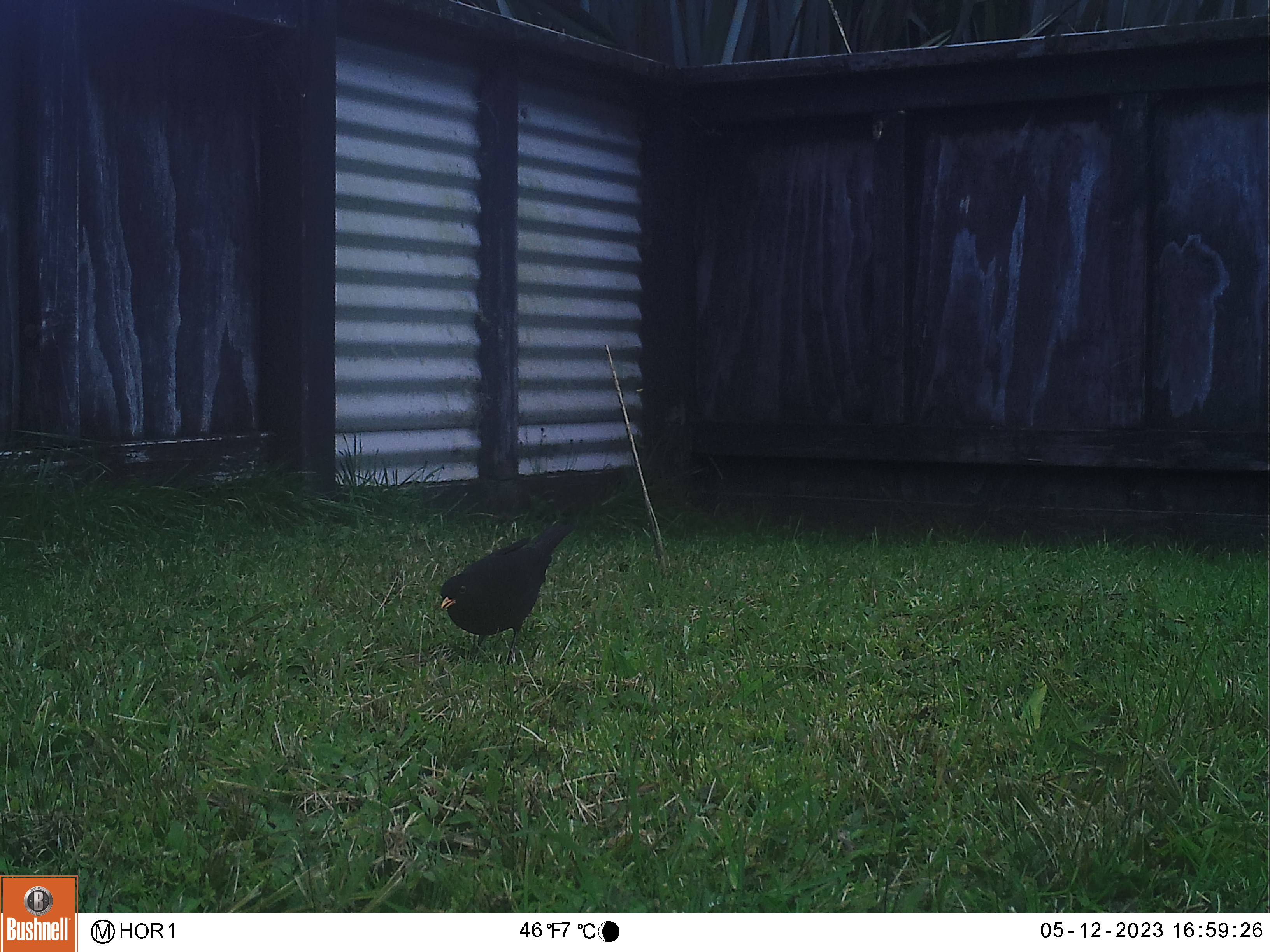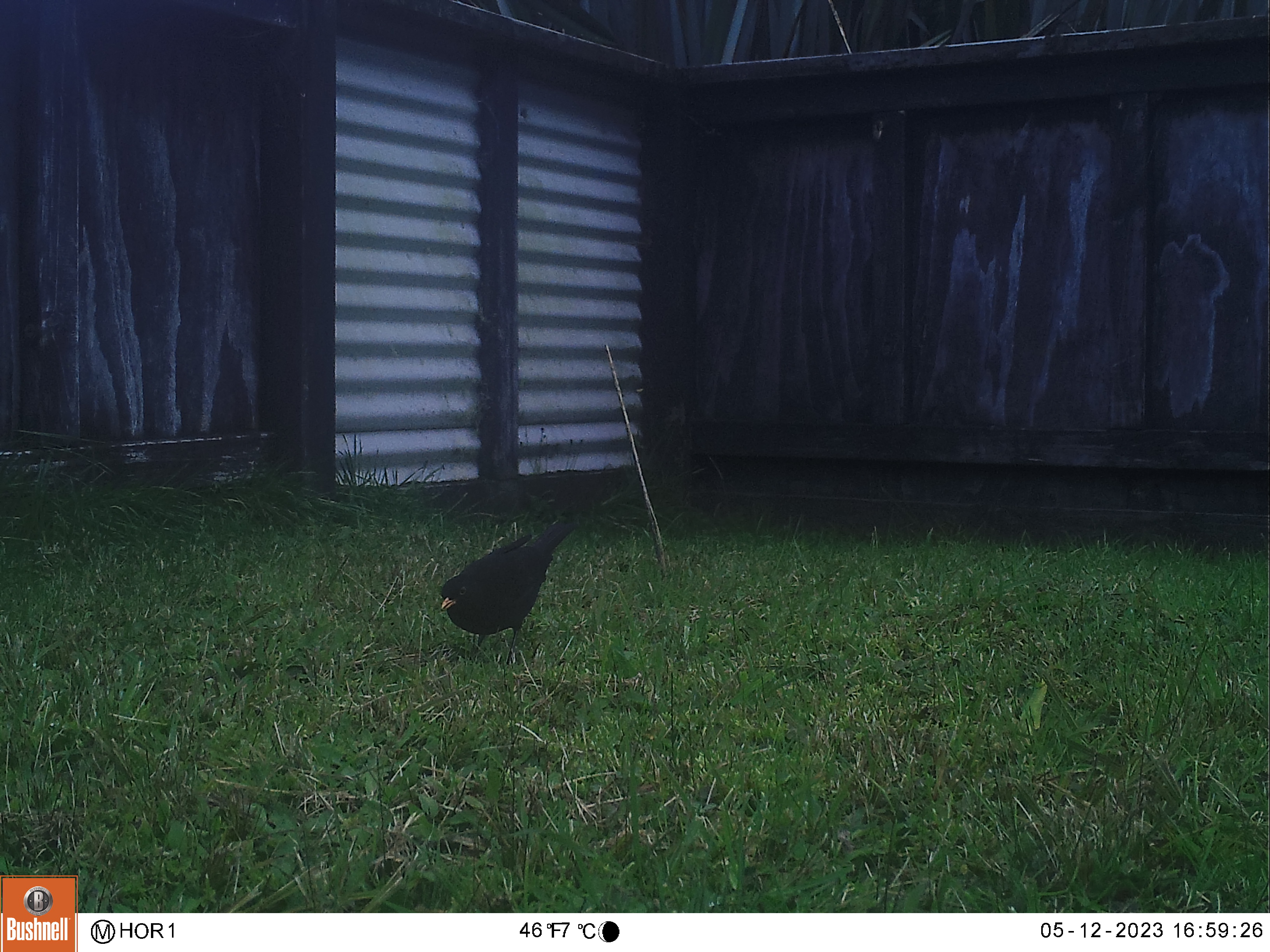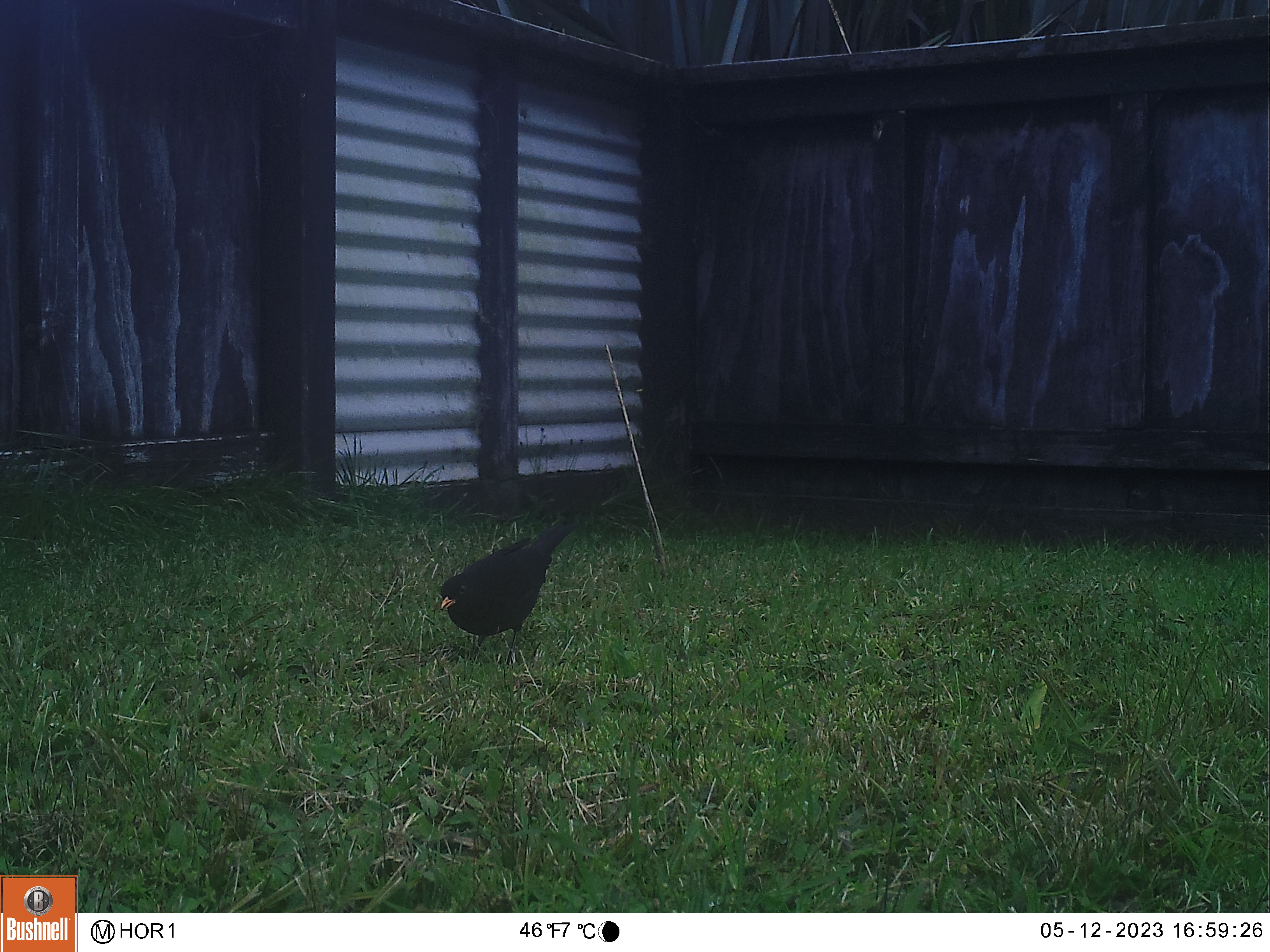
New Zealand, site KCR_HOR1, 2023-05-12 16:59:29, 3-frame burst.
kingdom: Animalia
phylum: Chordata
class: Aves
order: Passeriformes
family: Turdidae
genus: Turdus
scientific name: Turdus merula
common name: eurasian blackbird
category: blackbird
Blackbird (eurasian blackbird) (Turdus merula).